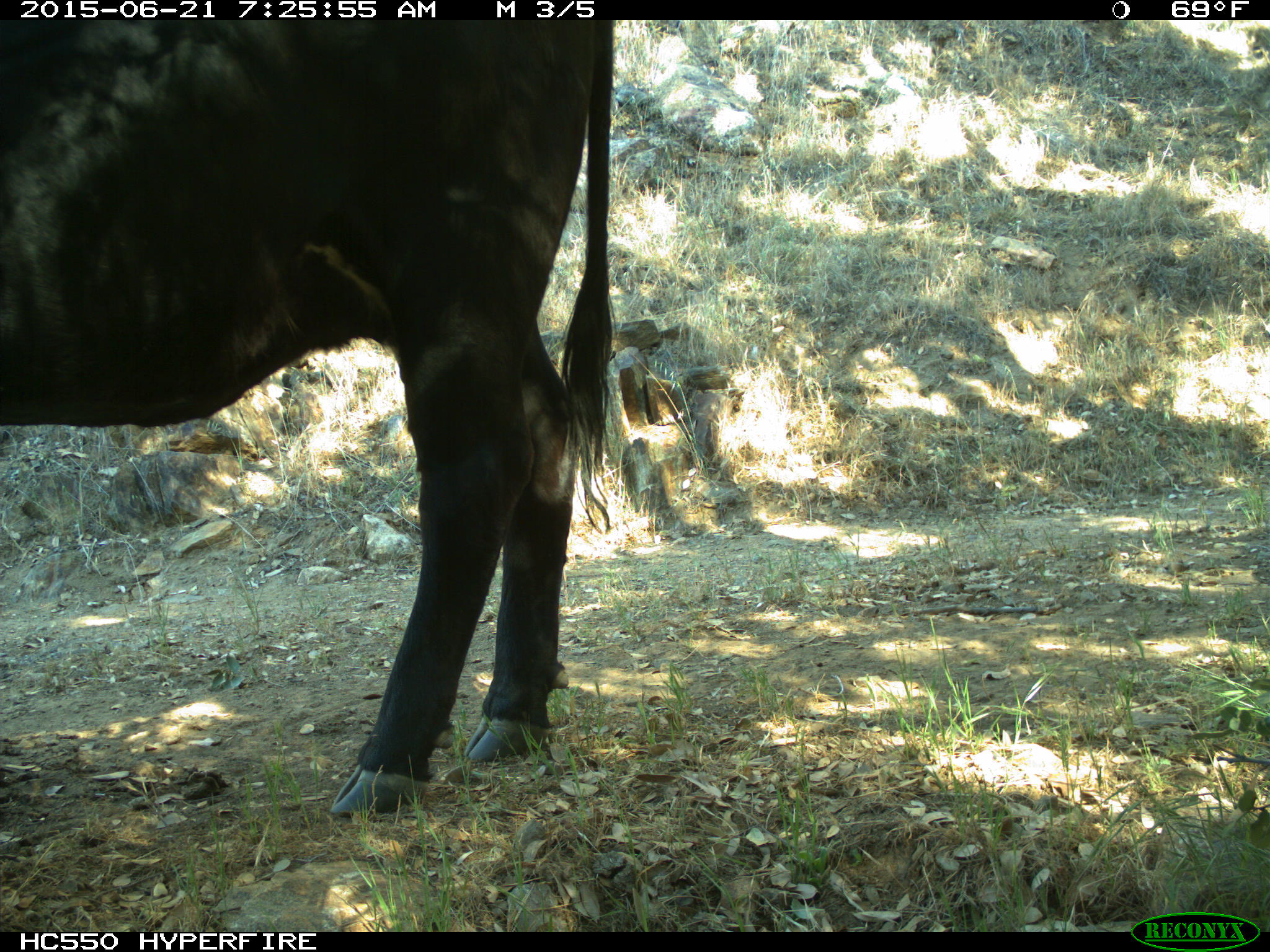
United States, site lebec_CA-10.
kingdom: Animalia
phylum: Chordata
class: Mammalia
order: Artiodactyla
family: Bovidae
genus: Bos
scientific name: Bos taurus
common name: domestic cow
Bos taurus (domestic cow).